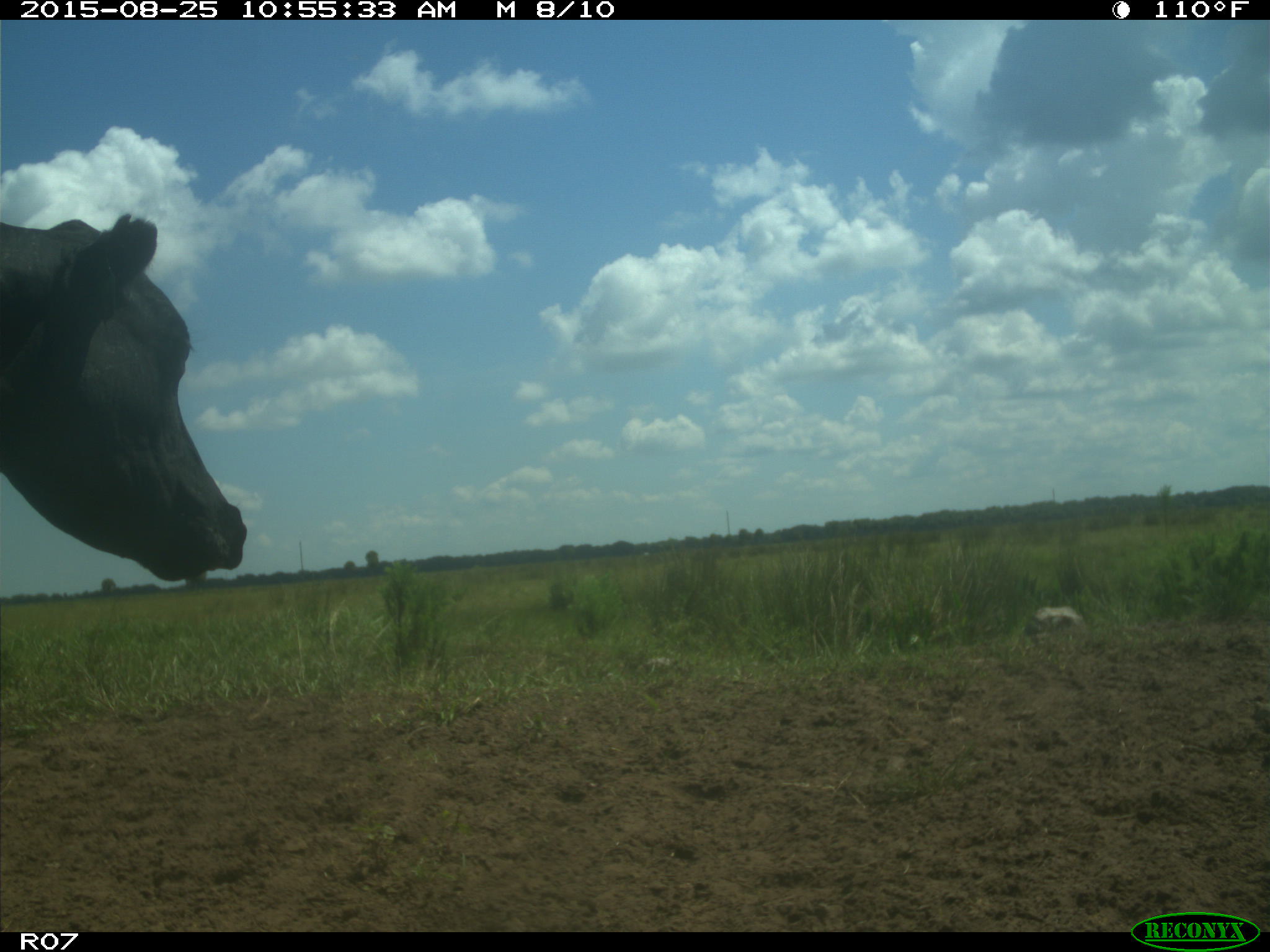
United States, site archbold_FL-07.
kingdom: Animalia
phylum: Chordata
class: Mammalia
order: Artiodactyla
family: Bovidae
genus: Bos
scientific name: Bos taurus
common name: domestic cow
Bos taurus (domestic cow).